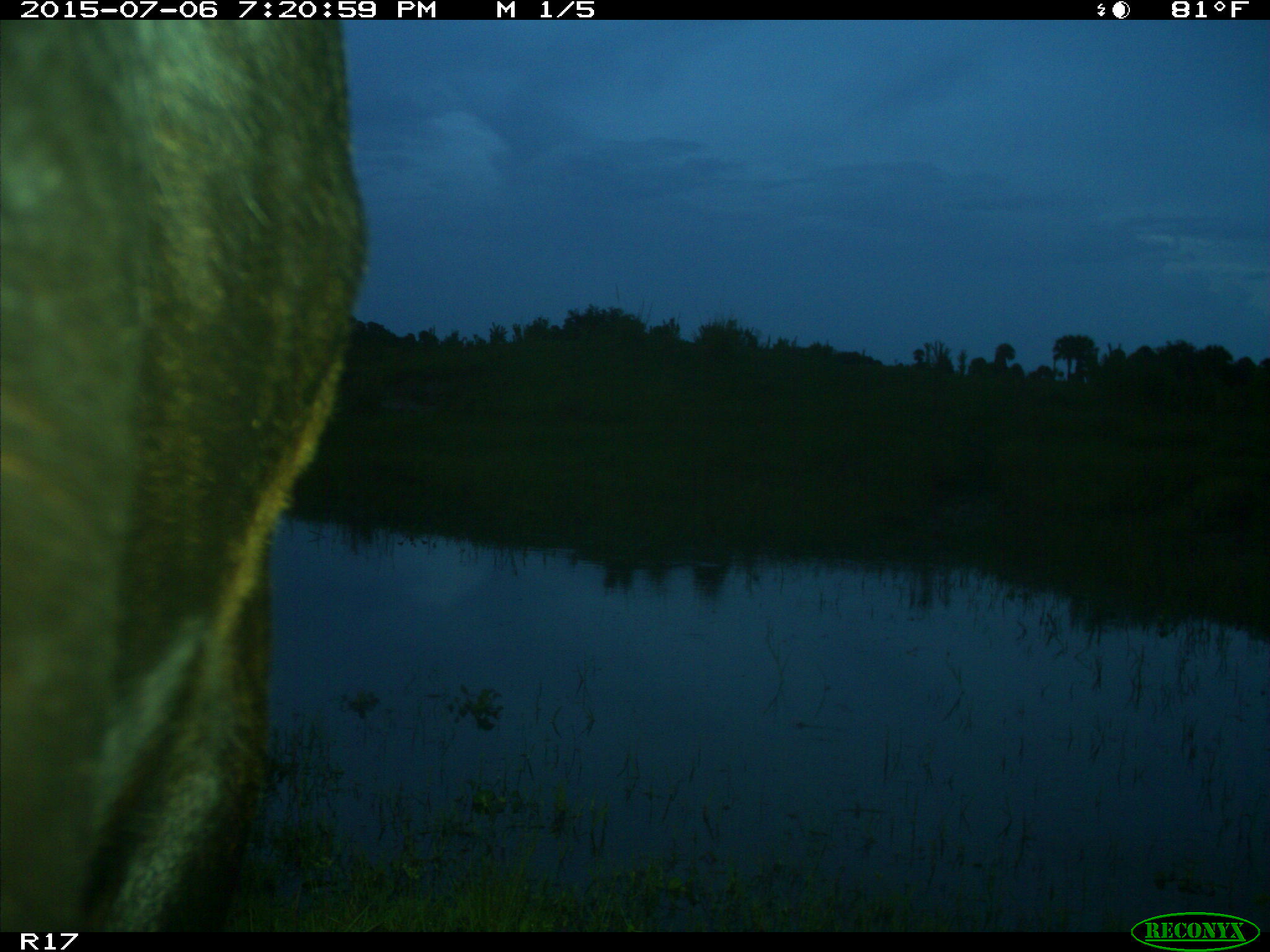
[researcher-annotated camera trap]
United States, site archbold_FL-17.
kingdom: Animalia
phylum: Chordata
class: Mammalia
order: Artiodactyla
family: Bovidae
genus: Bos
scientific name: Bos taurus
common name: domestic cow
Bos taurus (domestic cow).